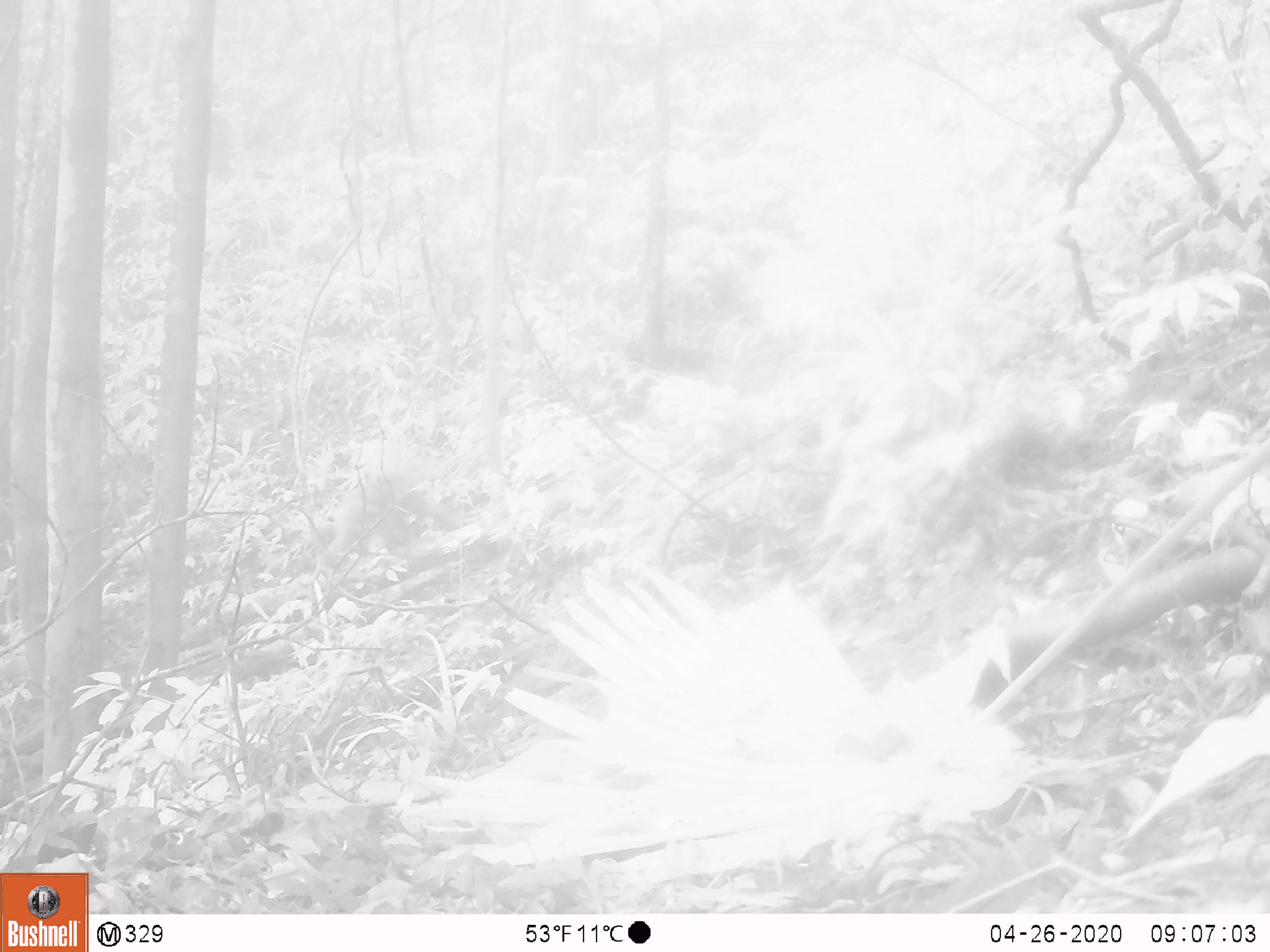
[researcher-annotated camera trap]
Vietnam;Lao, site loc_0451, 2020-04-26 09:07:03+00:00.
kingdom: Animalia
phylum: Chordata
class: Mammalia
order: Primates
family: Cercopithecidae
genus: Macaca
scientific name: Macaca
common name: macaques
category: assam or rhesus macaque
Assam or rhesus macaque (macaques) (Macaca). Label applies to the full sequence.